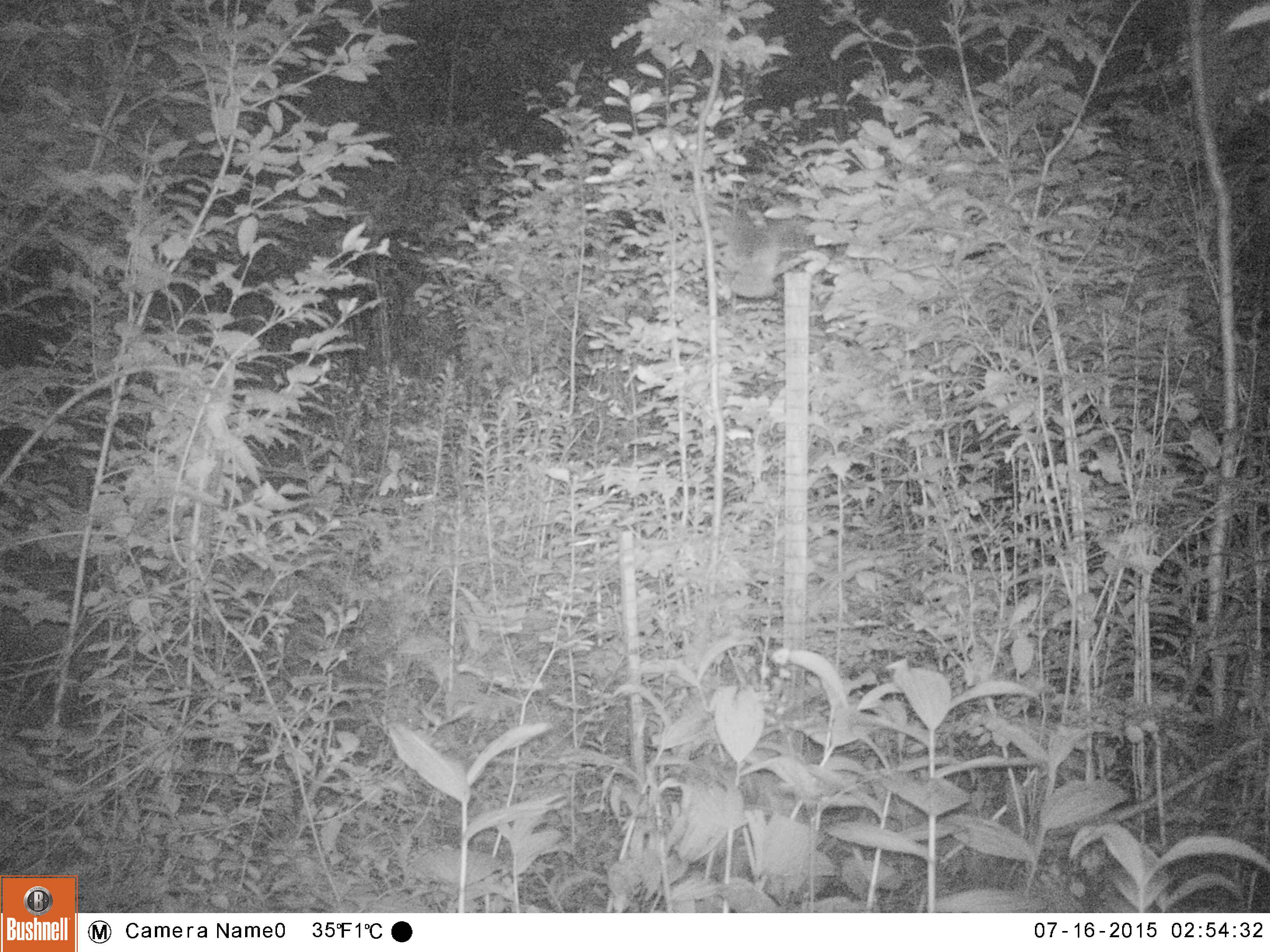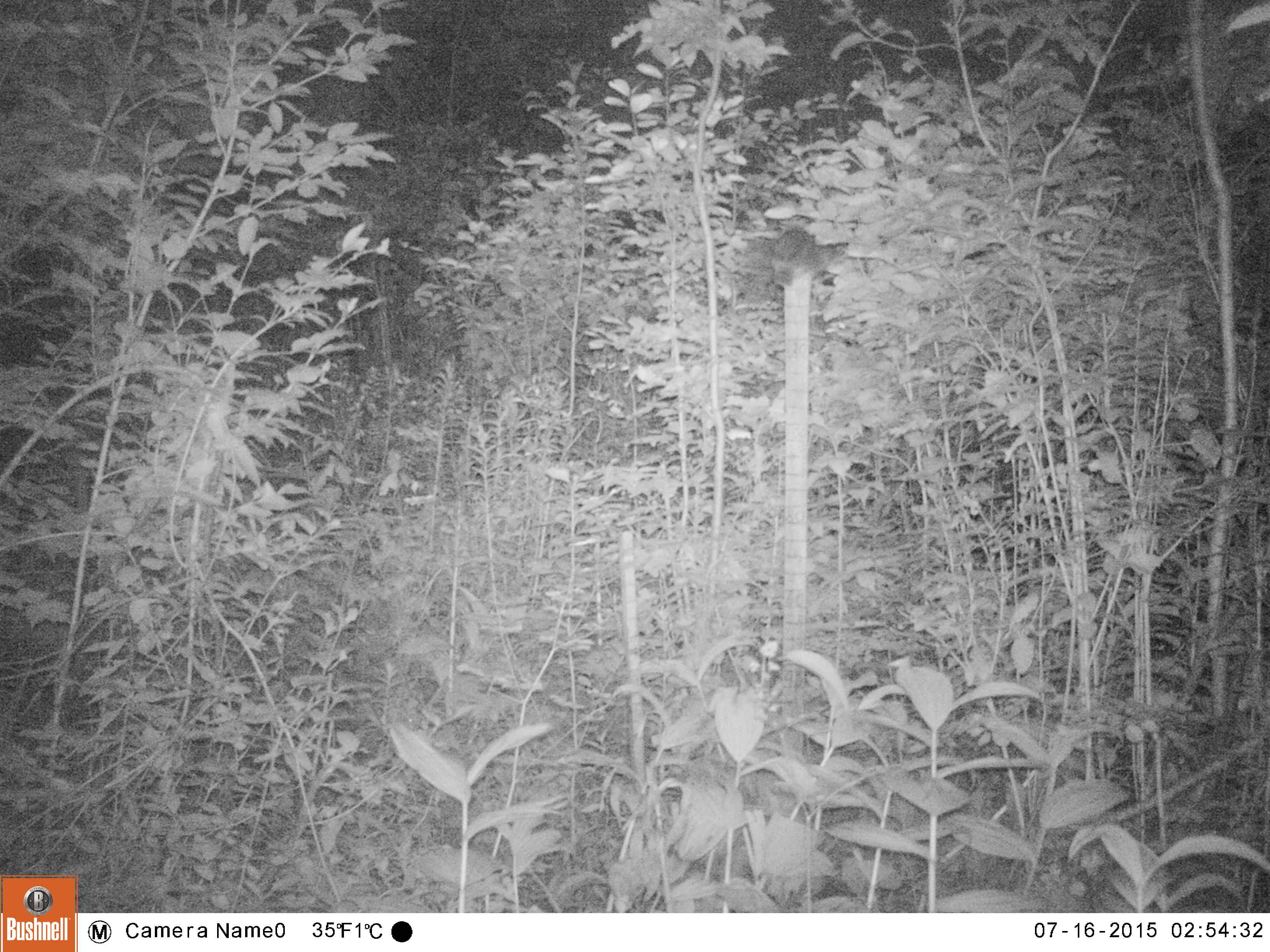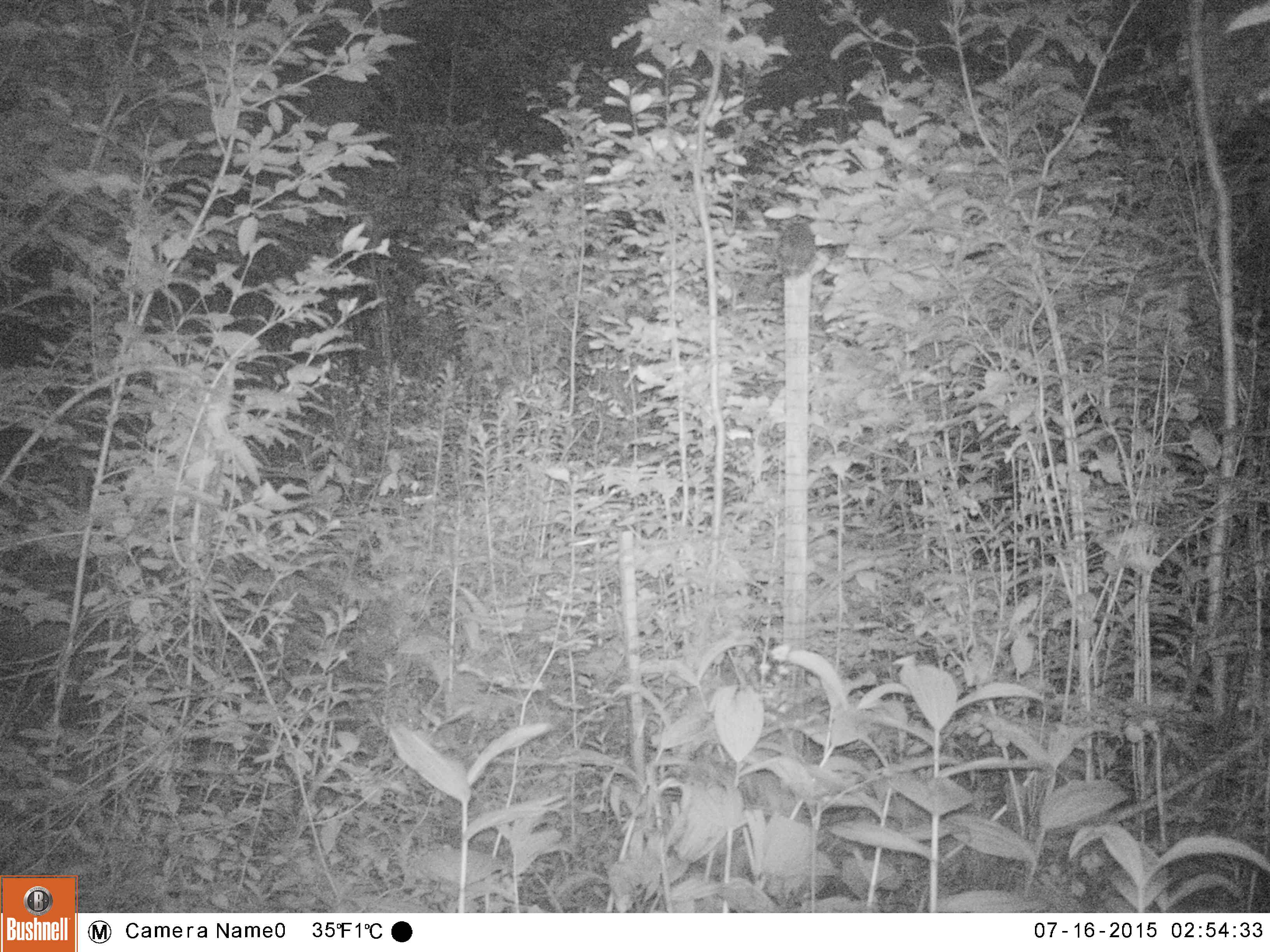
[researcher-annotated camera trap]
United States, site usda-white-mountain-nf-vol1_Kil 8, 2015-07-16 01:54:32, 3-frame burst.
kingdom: Animalia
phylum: Chordata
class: Aves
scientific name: Aves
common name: bird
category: bird sp.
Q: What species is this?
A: Bird sp. (bird) (Aves).